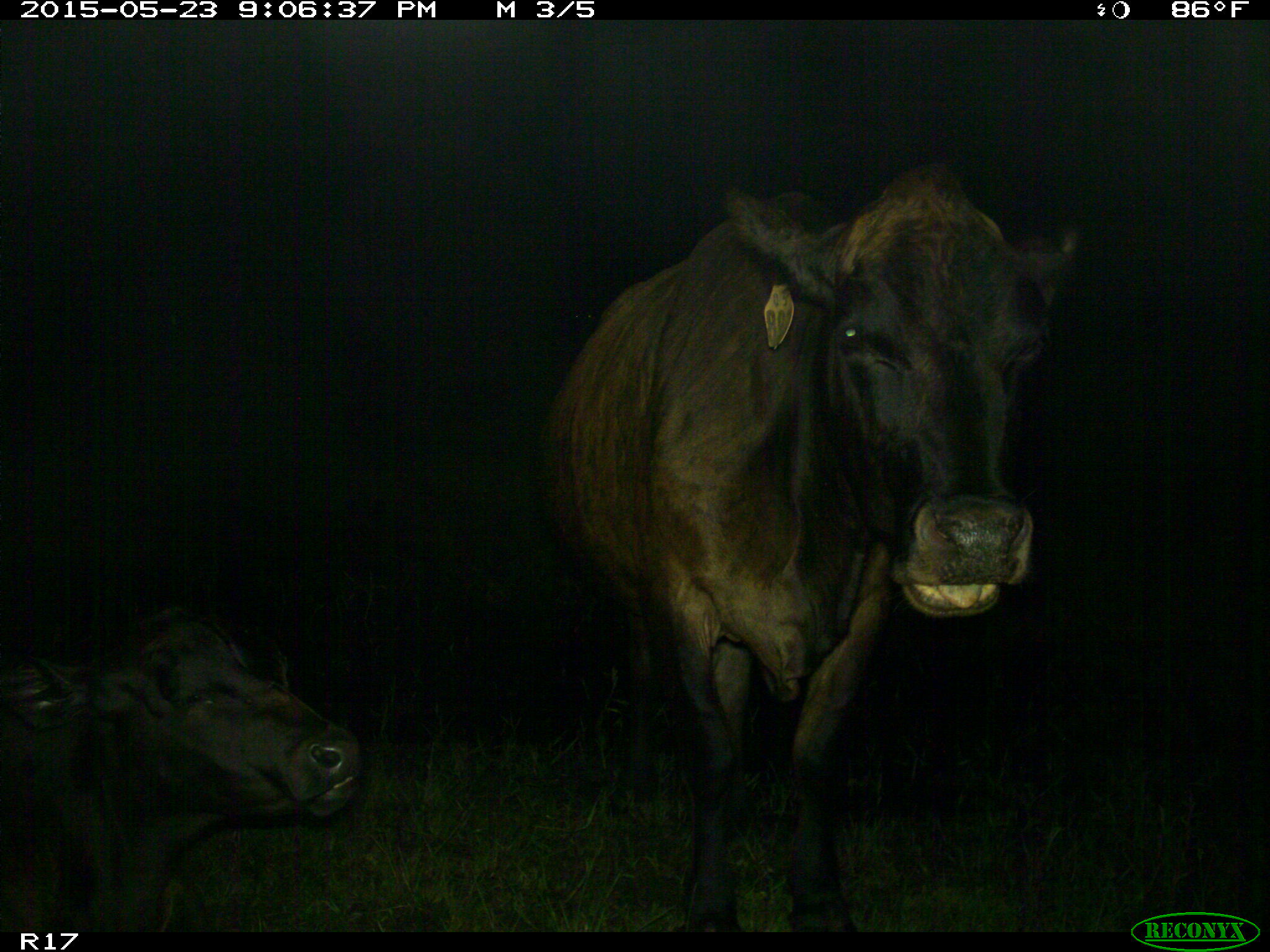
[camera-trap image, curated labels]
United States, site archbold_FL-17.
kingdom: Animalia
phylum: Chordata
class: Mammalia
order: Artiodactyla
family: Bovidae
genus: Bos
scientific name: Bos taurus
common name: domestic cow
Bos taurus (domestic cow).